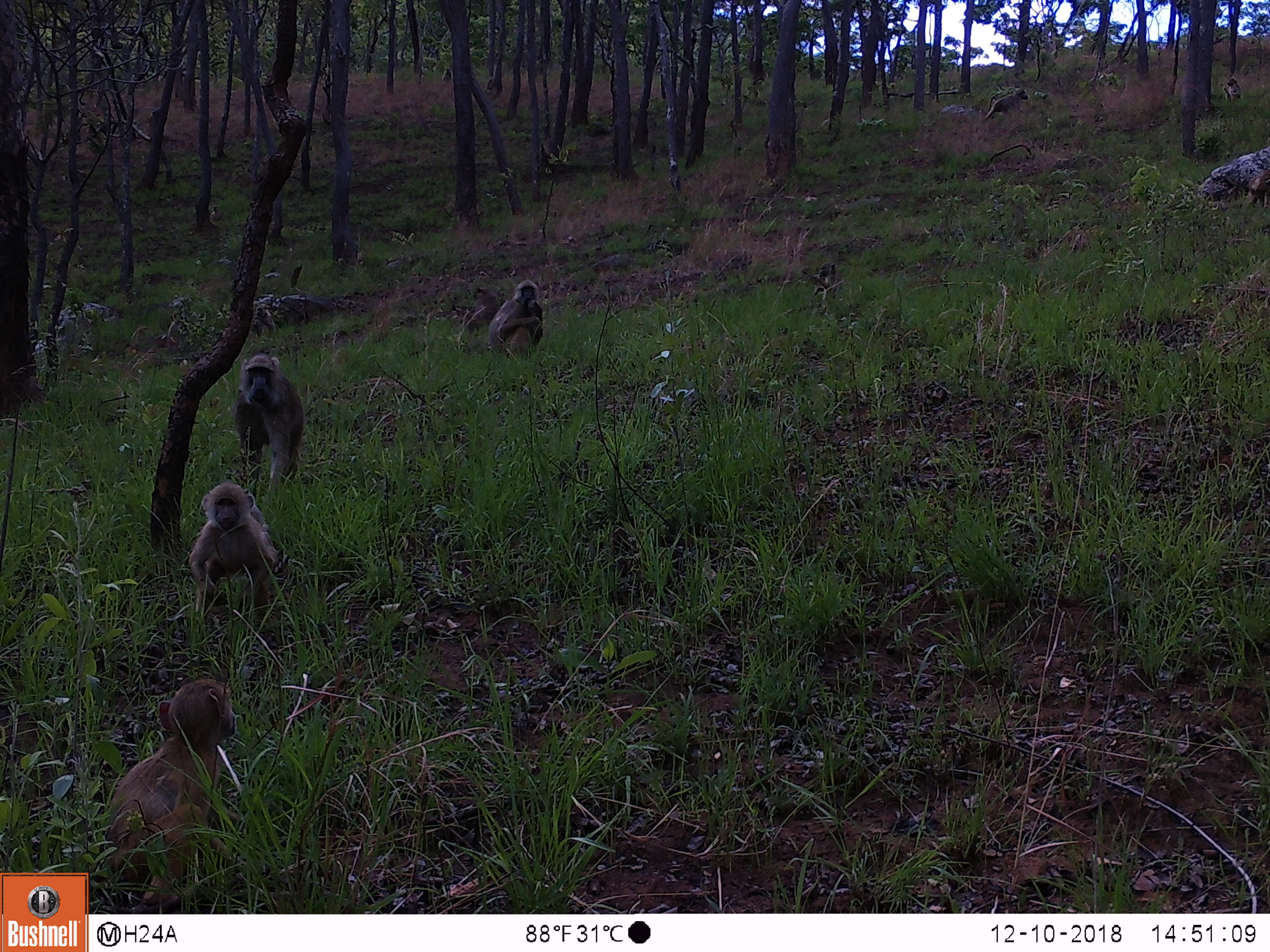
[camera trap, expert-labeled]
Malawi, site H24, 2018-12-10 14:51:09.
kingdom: Animalia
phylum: Chordata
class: Mammalia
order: Primates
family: Cercopithecidae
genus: Papio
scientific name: Papio cynocephalus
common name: yellow baboon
Yellow baboon (Papio cynocephalus), count 7.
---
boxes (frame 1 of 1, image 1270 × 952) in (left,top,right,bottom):
yellow baboon: (103,670,256,907); (184,481,287,644); (238,347,310,478); (492,278,550,357); (975,81,1040,128); (447,286,492,345); (1222,81,1246,109)